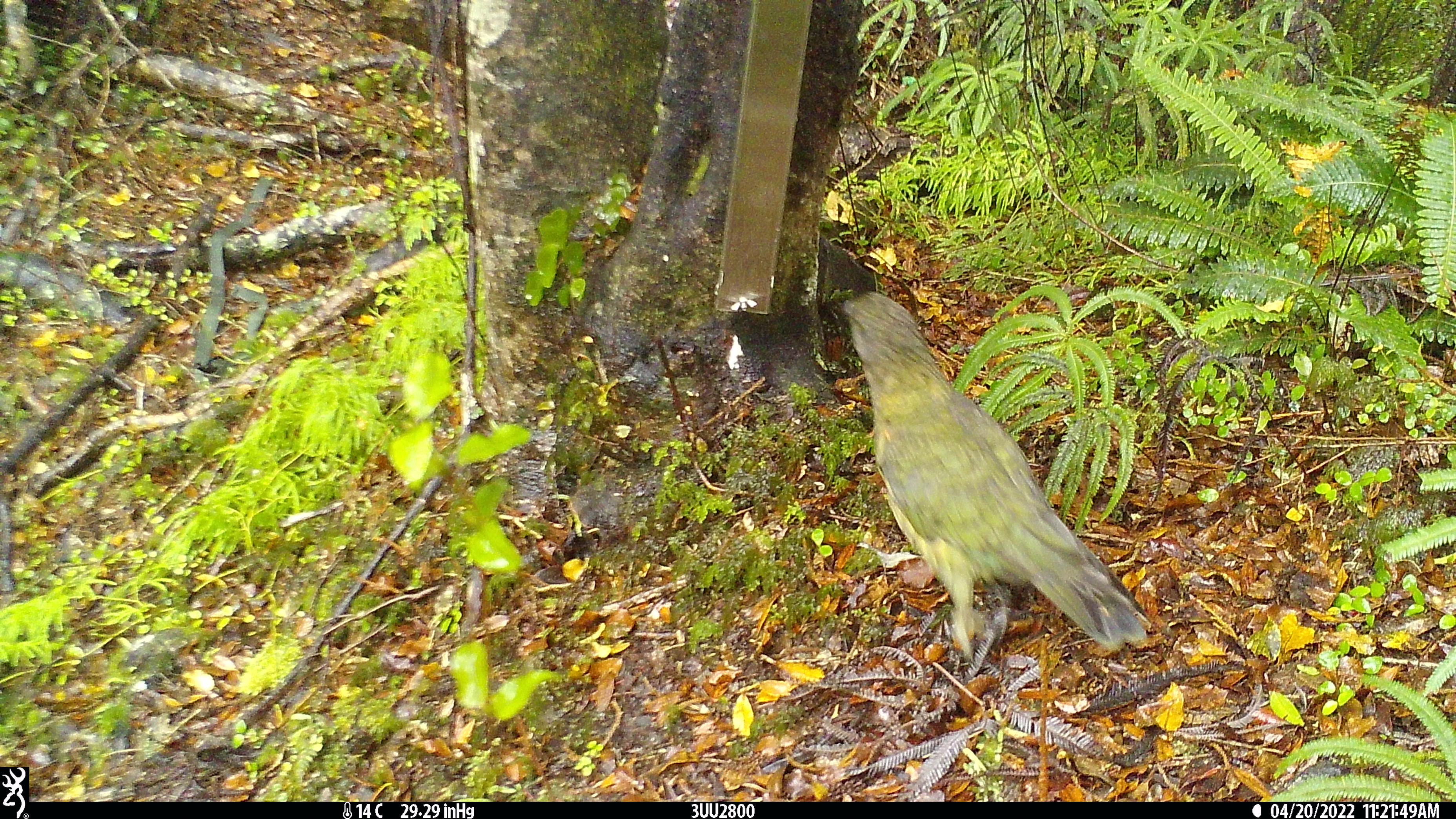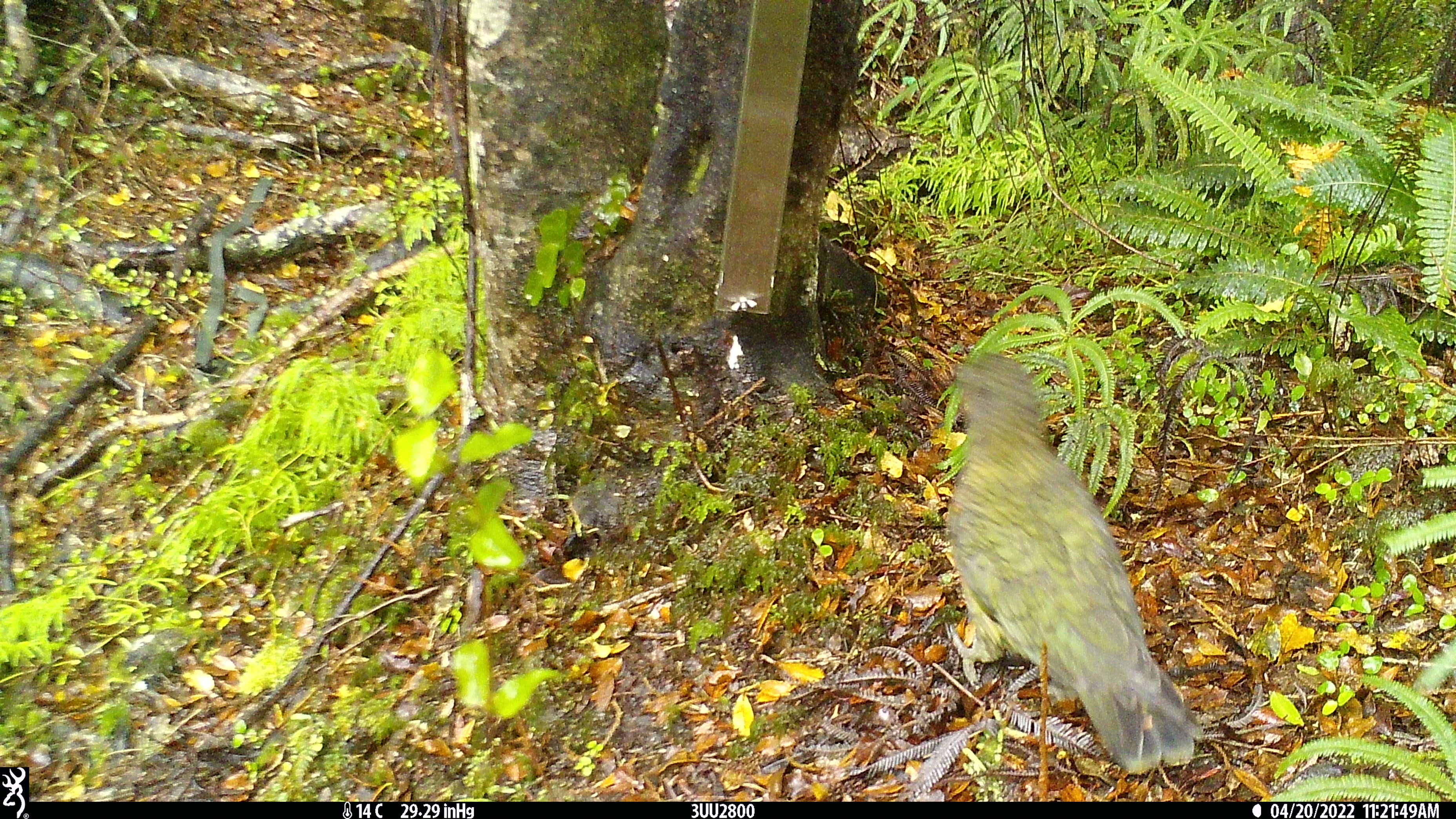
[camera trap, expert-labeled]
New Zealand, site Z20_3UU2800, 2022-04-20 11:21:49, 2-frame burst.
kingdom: Animalia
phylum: Chordata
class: Aves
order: Psittaciformes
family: Strigopidae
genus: Nestor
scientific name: Nestor notabilis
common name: kea